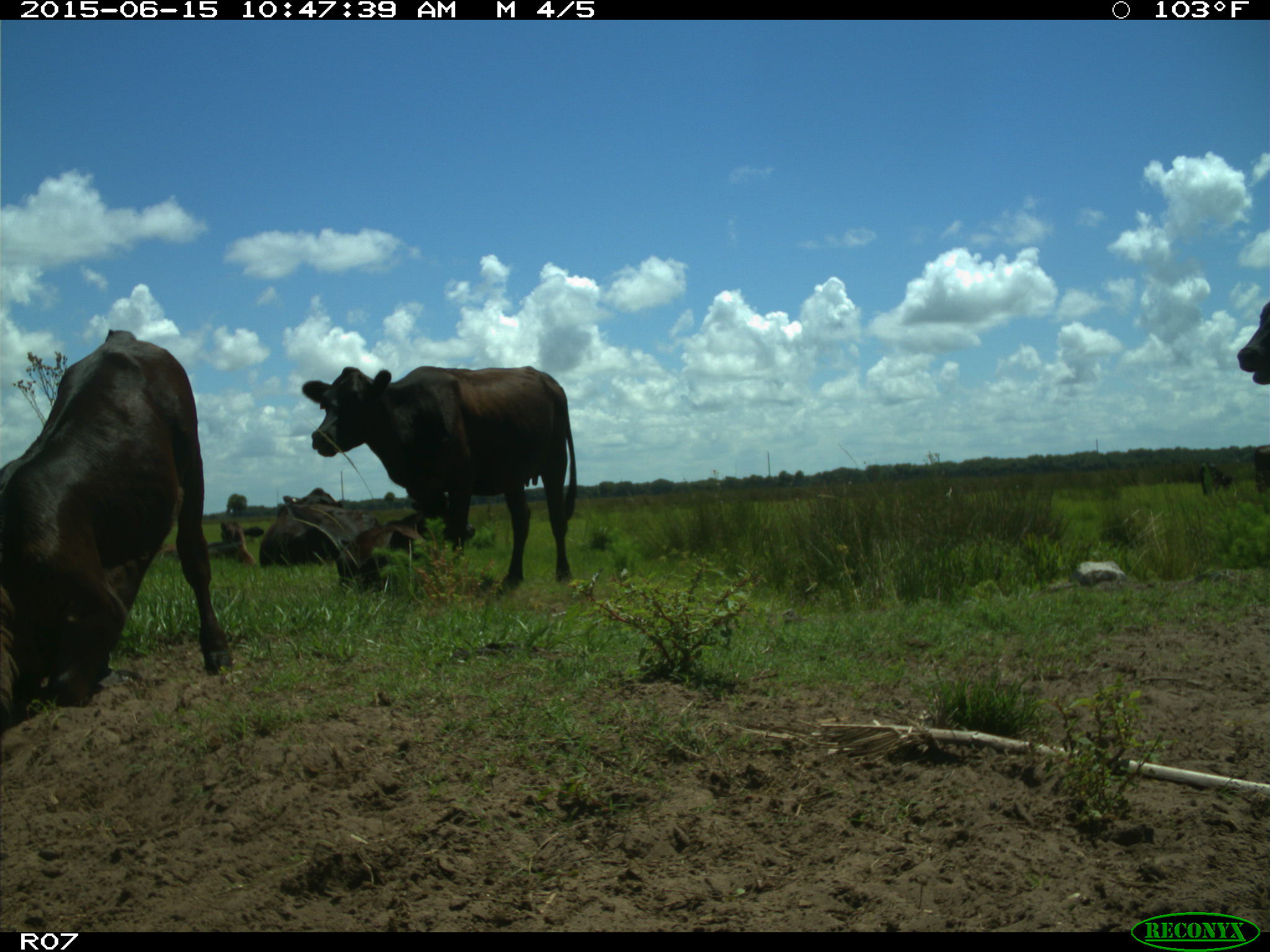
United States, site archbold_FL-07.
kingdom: Animalia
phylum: Chordata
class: Mammalia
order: Artiodactyla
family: Bovidae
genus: Bos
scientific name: Bos taurus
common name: domestic cow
Bos taurus (domestic cow).